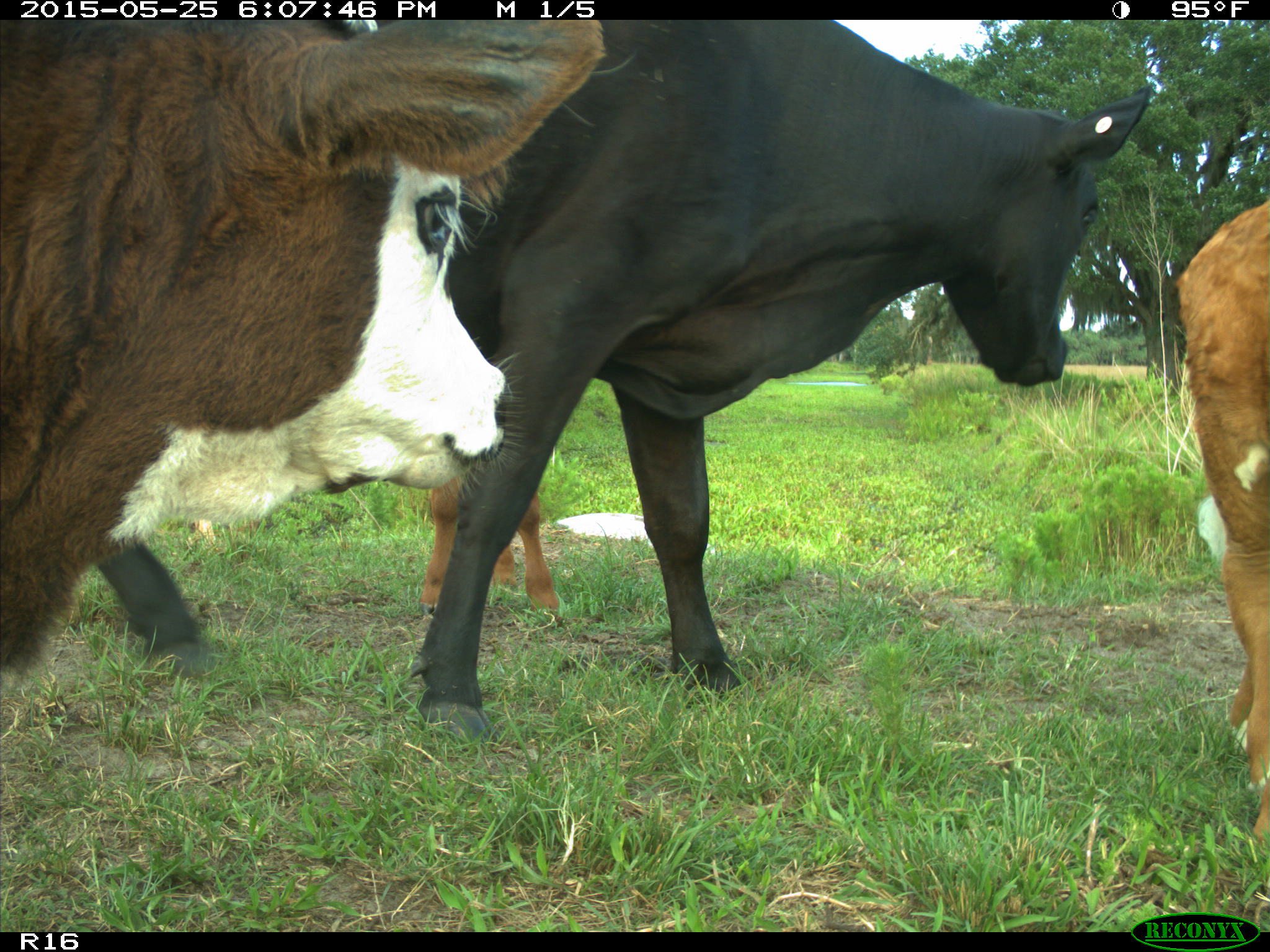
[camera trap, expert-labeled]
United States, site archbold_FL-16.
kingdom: Animalia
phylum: Chordata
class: Mammalia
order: Artiodactyla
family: Bovidae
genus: Bos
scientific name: Bos taurus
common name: domestic cow